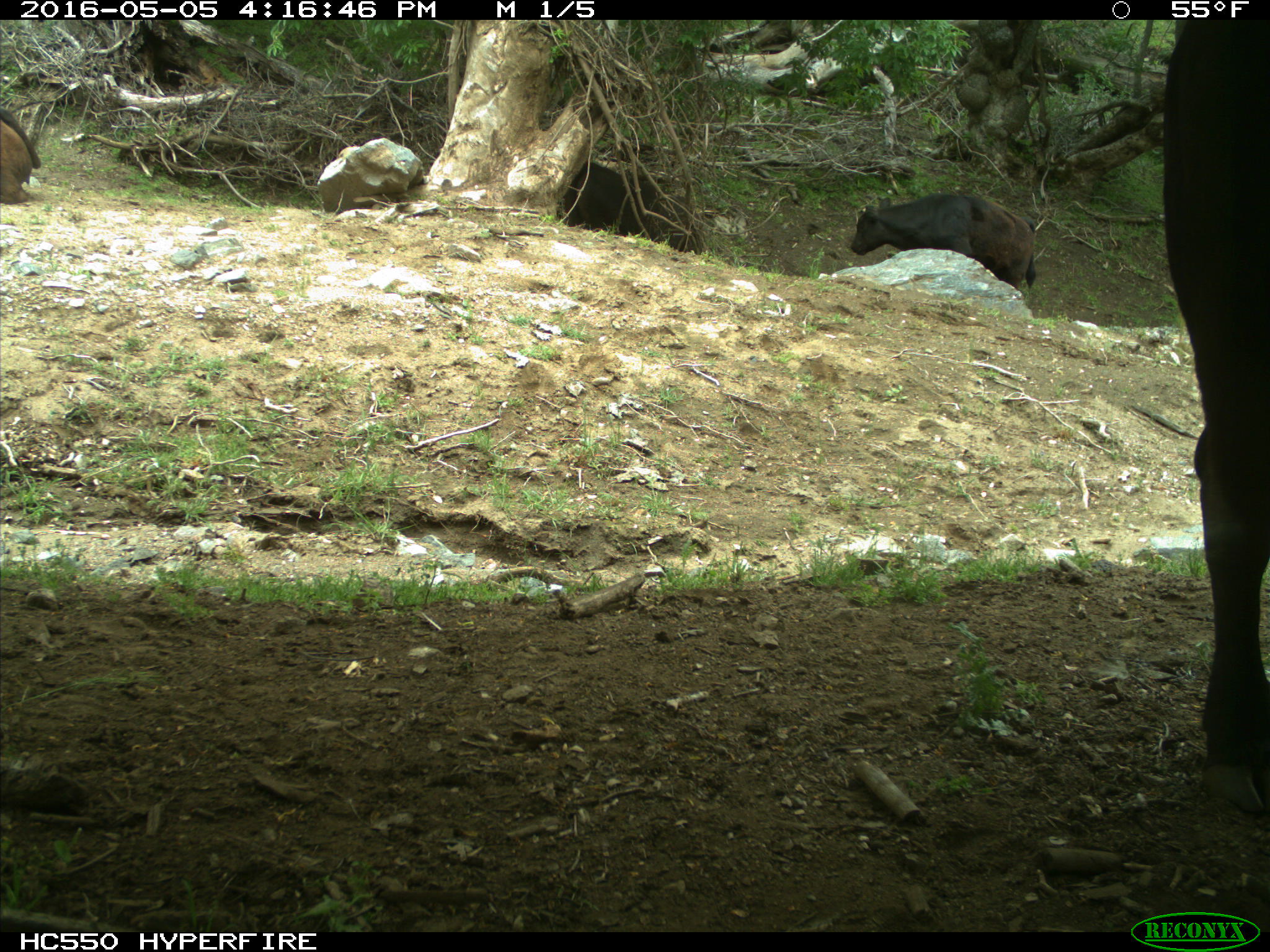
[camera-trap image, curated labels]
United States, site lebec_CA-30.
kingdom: Animalia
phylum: Chordata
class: Mammalia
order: Artiodactyla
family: Bovidae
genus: Bos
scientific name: Bos taurus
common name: domestic cow